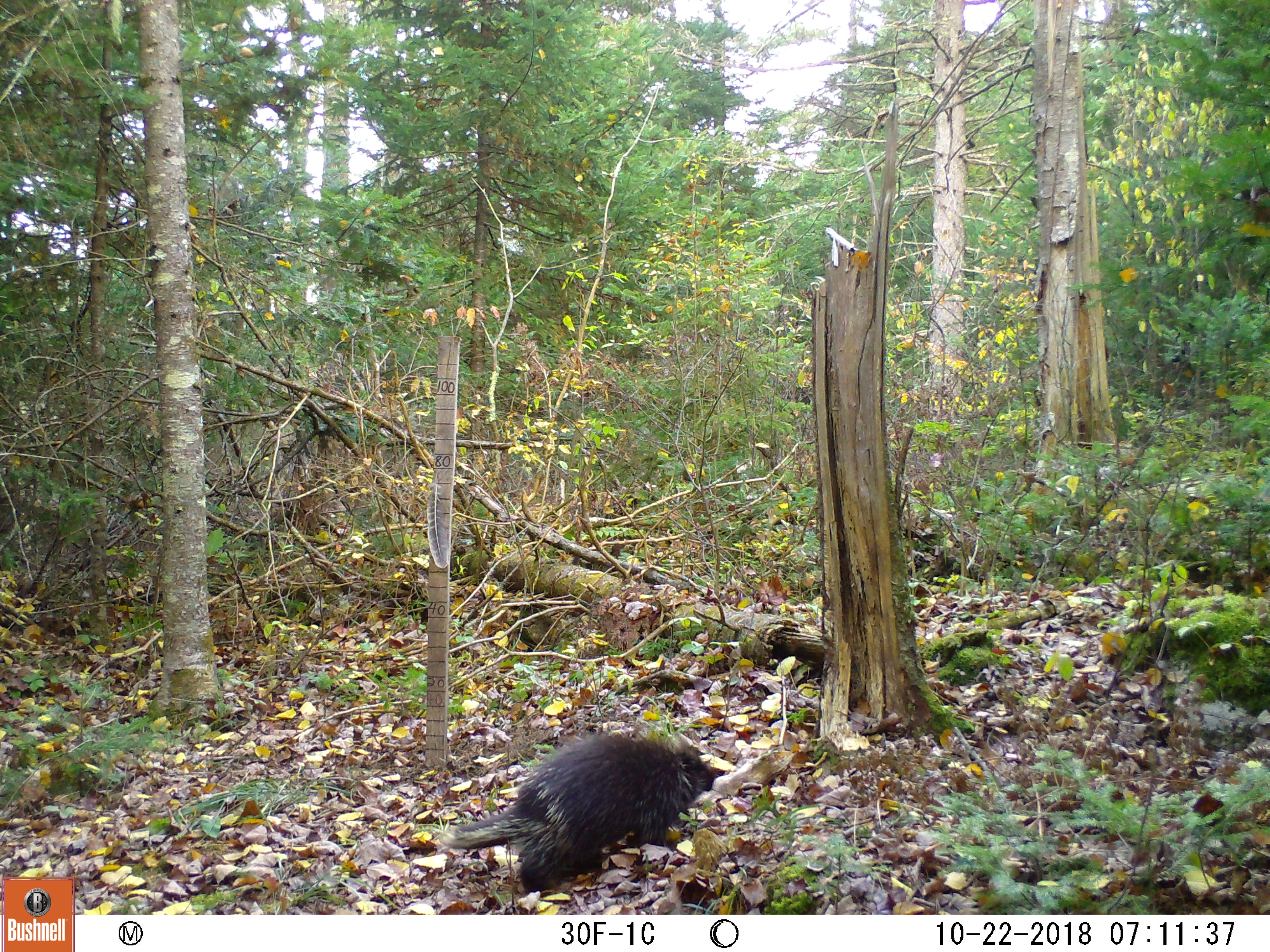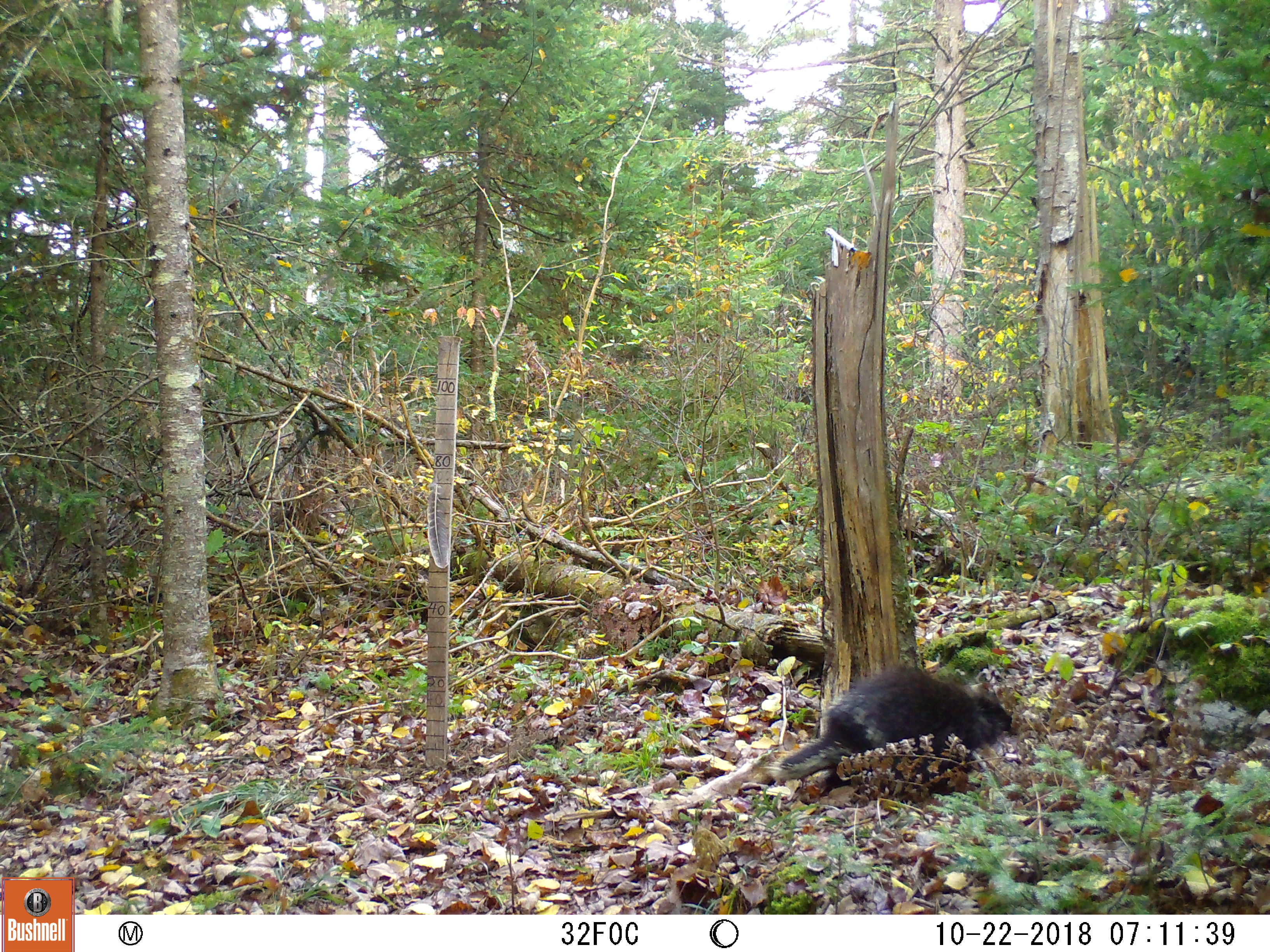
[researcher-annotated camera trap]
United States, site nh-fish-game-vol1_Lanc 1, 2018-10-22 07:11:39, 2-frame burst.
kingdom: Animalia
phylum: Chordata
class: Mammalia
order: Rodentia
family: Erethizontidae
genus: Erethizon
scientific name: Erethizon dorsatum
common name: porcupine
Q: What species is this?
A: Porcupine (Erethizon dorsatum).